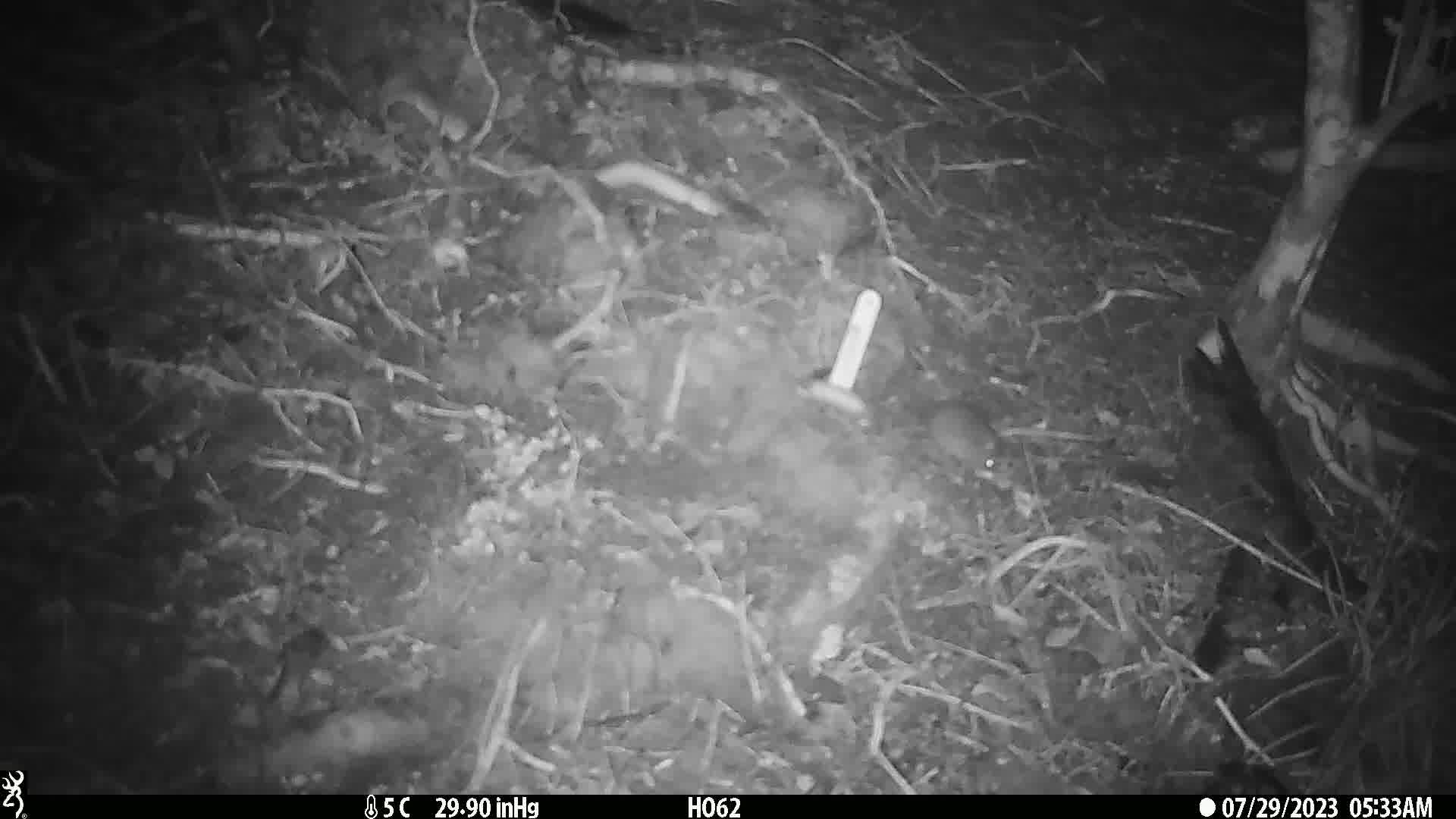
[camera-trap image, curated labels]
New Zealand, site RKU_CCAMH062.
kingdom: Animalia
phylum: Chordata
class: Mammalia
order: Rodentia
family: Muridae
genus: Rattus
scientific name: Rattus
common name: rat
Rat (Rattus).